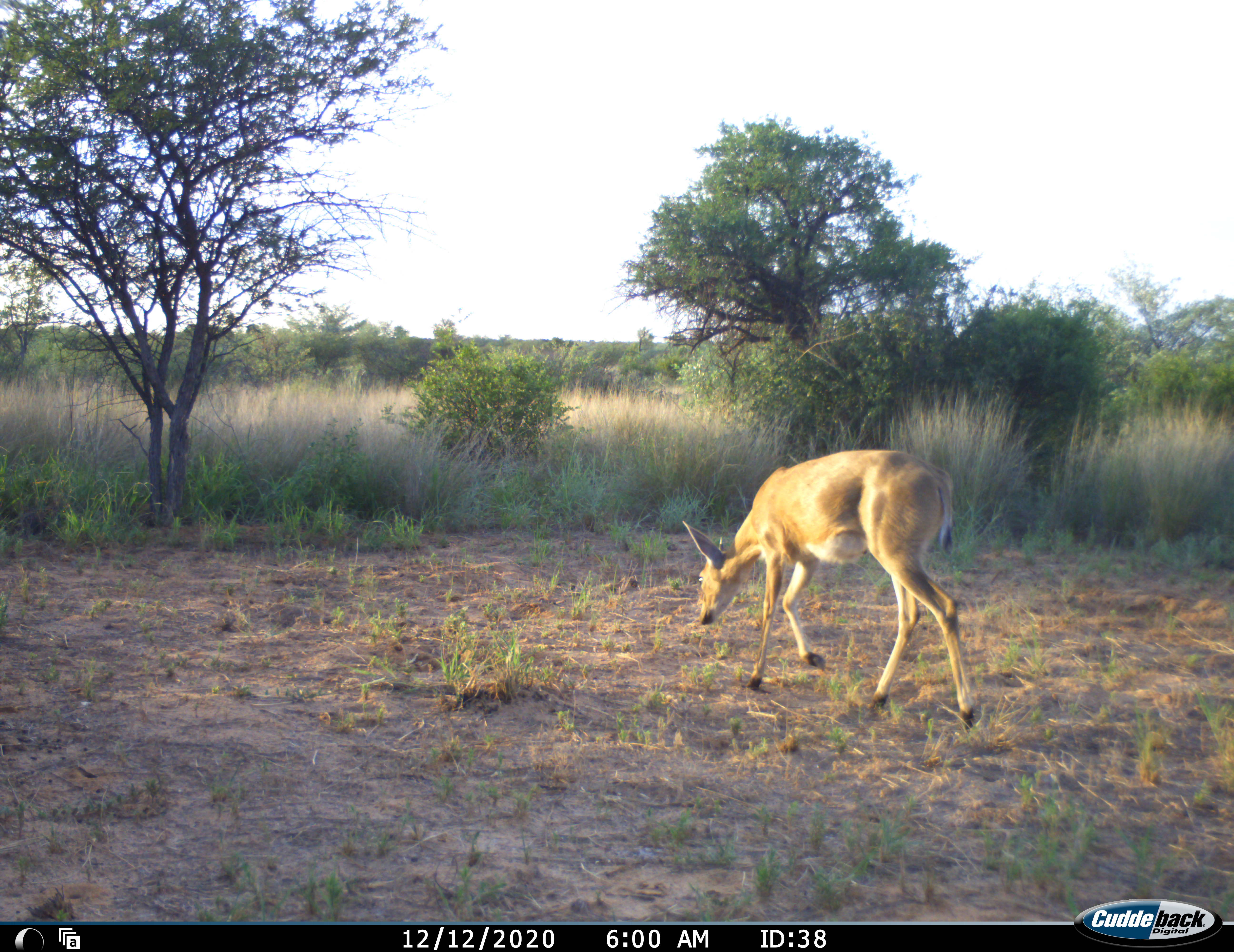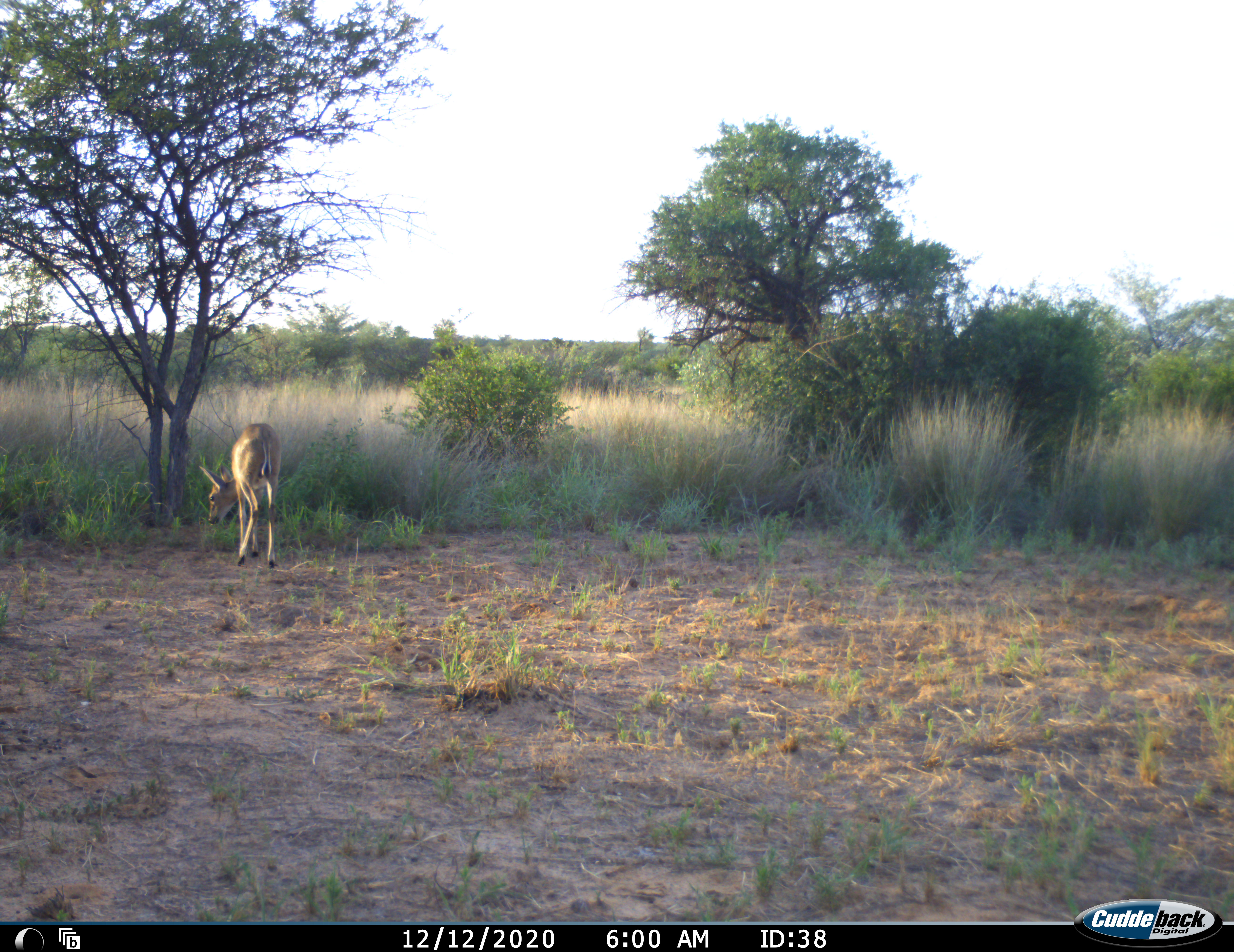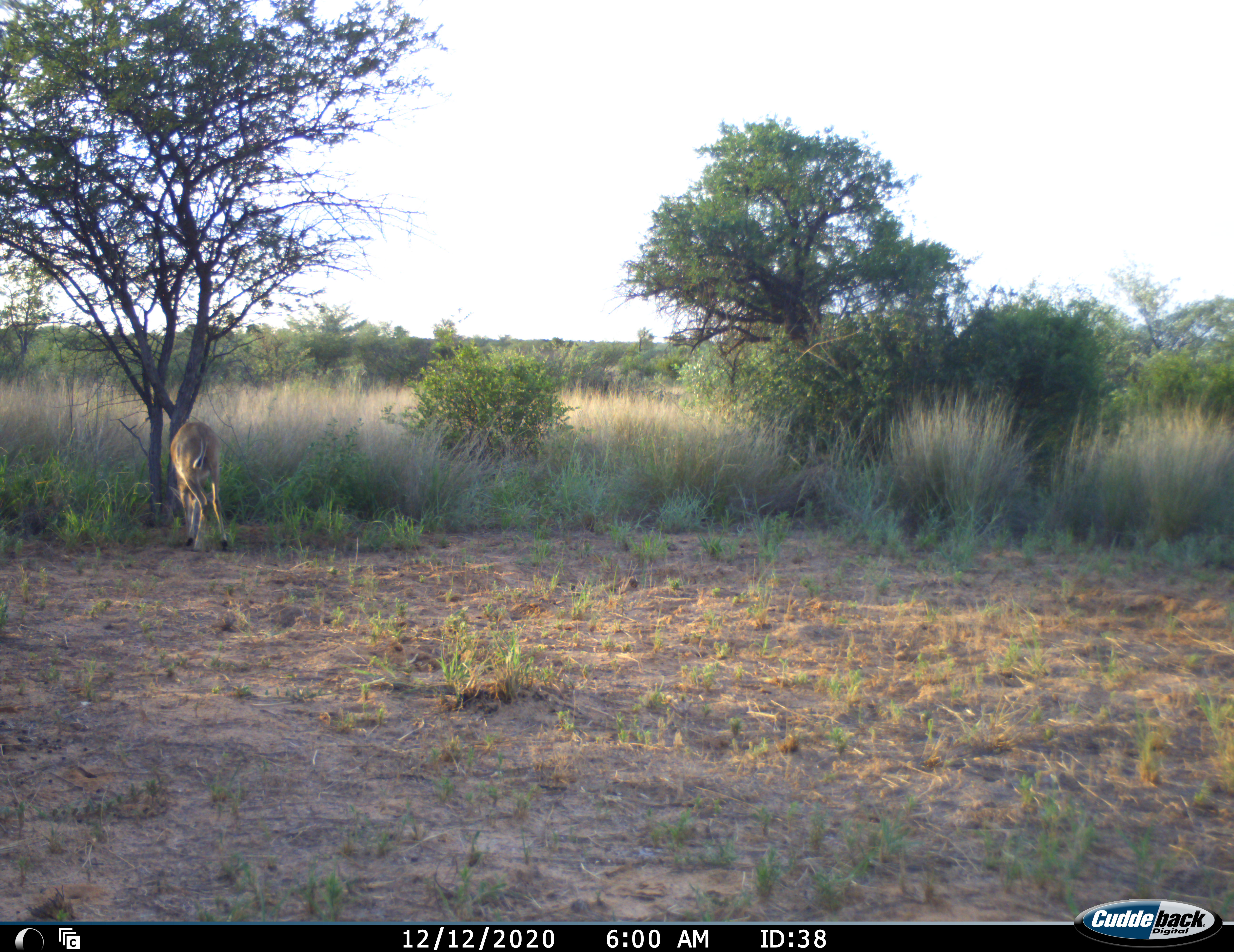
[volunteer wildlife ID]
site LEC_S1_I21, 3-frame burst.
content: unidentified animal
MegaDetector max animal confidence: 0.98